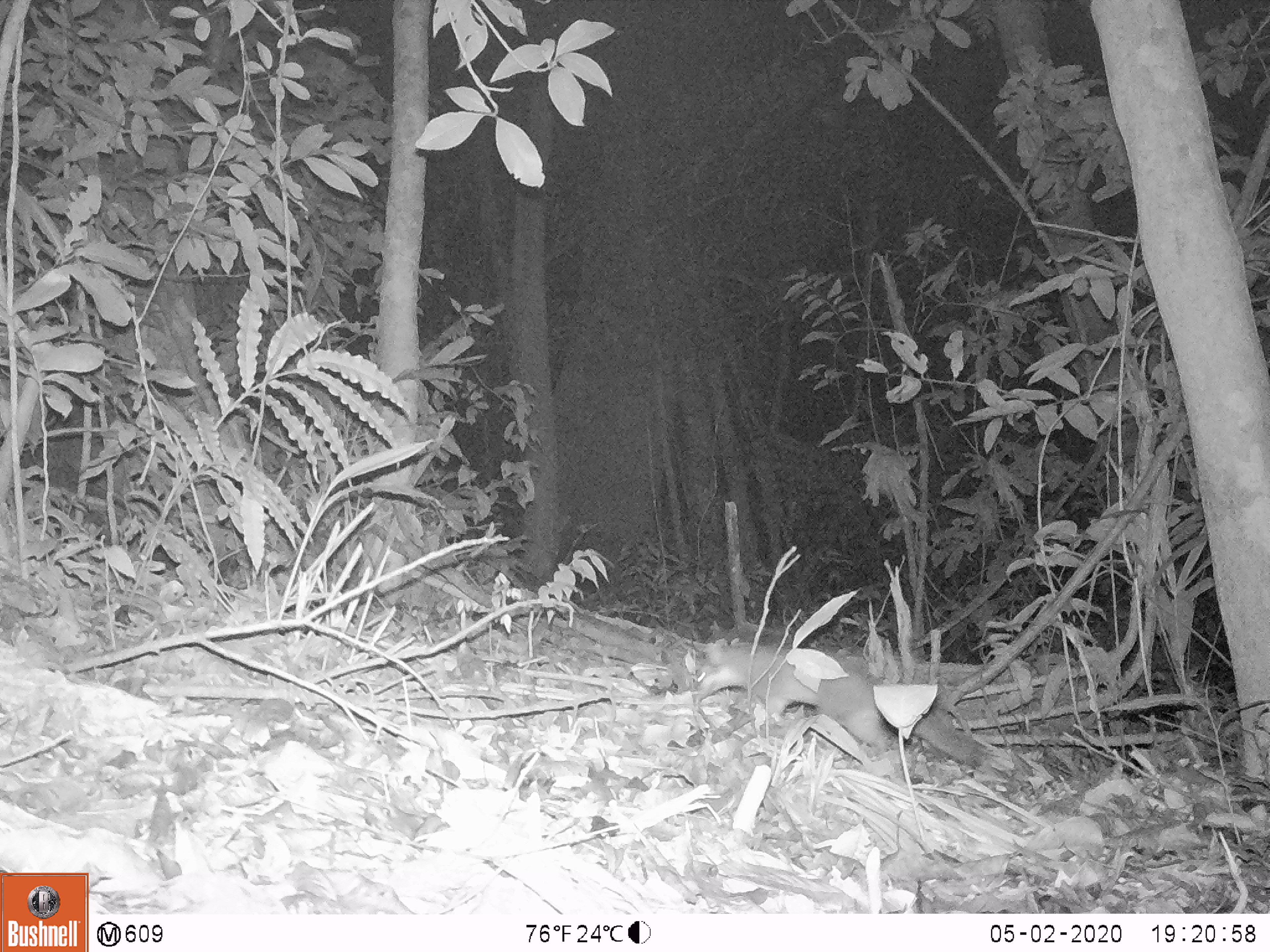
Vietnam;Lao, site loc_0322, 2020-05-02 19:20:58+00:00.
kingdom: Animalia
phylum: Chordata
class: Mammalia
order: Carnivora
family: Mustelidae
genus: Melogale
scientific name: Melogale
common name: ferret badger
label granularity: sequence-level